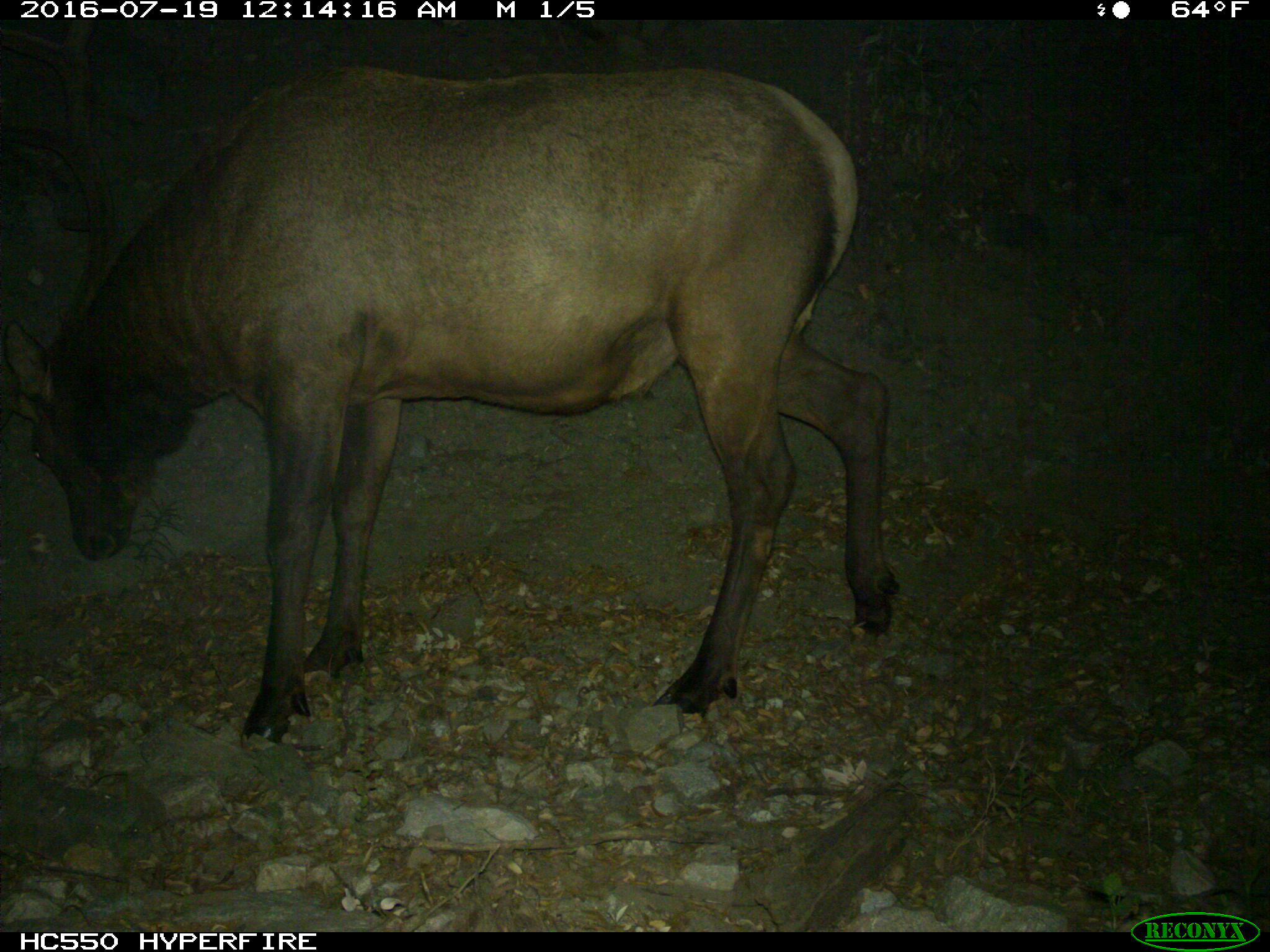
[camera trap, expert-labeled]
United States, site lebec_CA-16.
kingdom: Animalia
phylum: Chordata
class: Mammalia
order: Artiodactyla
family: Cervidae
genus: Cervus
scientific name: Cervus canadensis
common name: elk